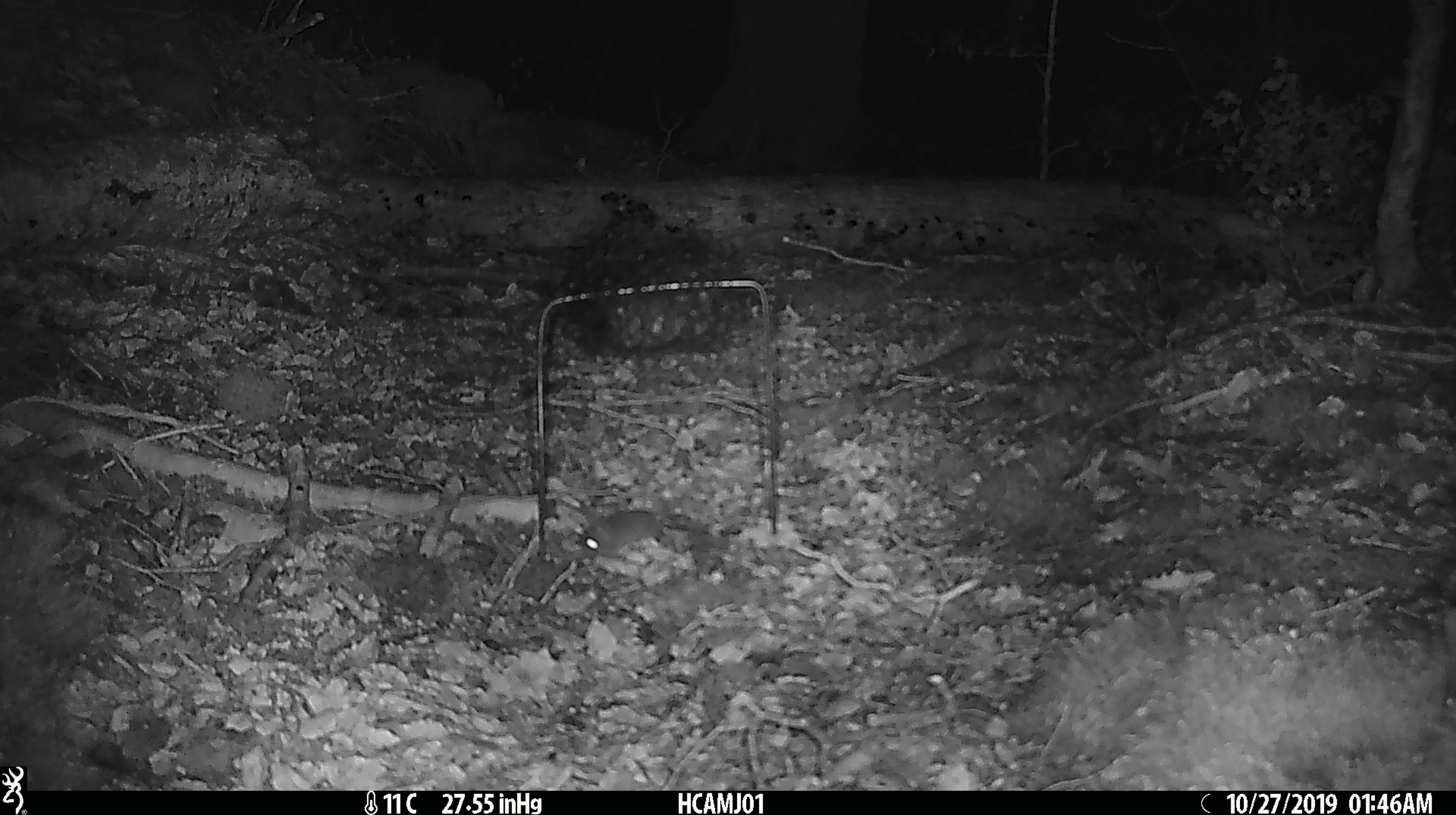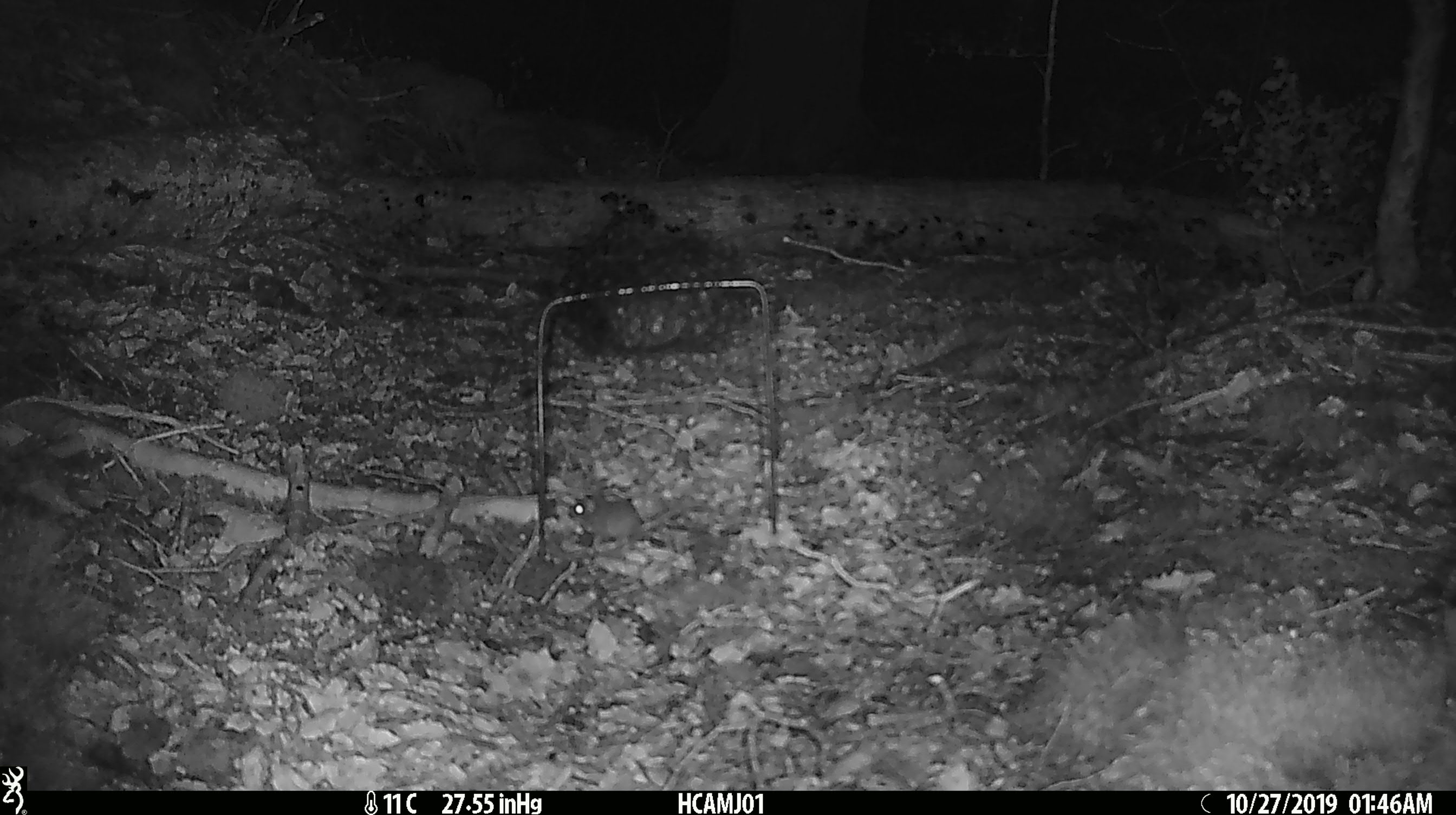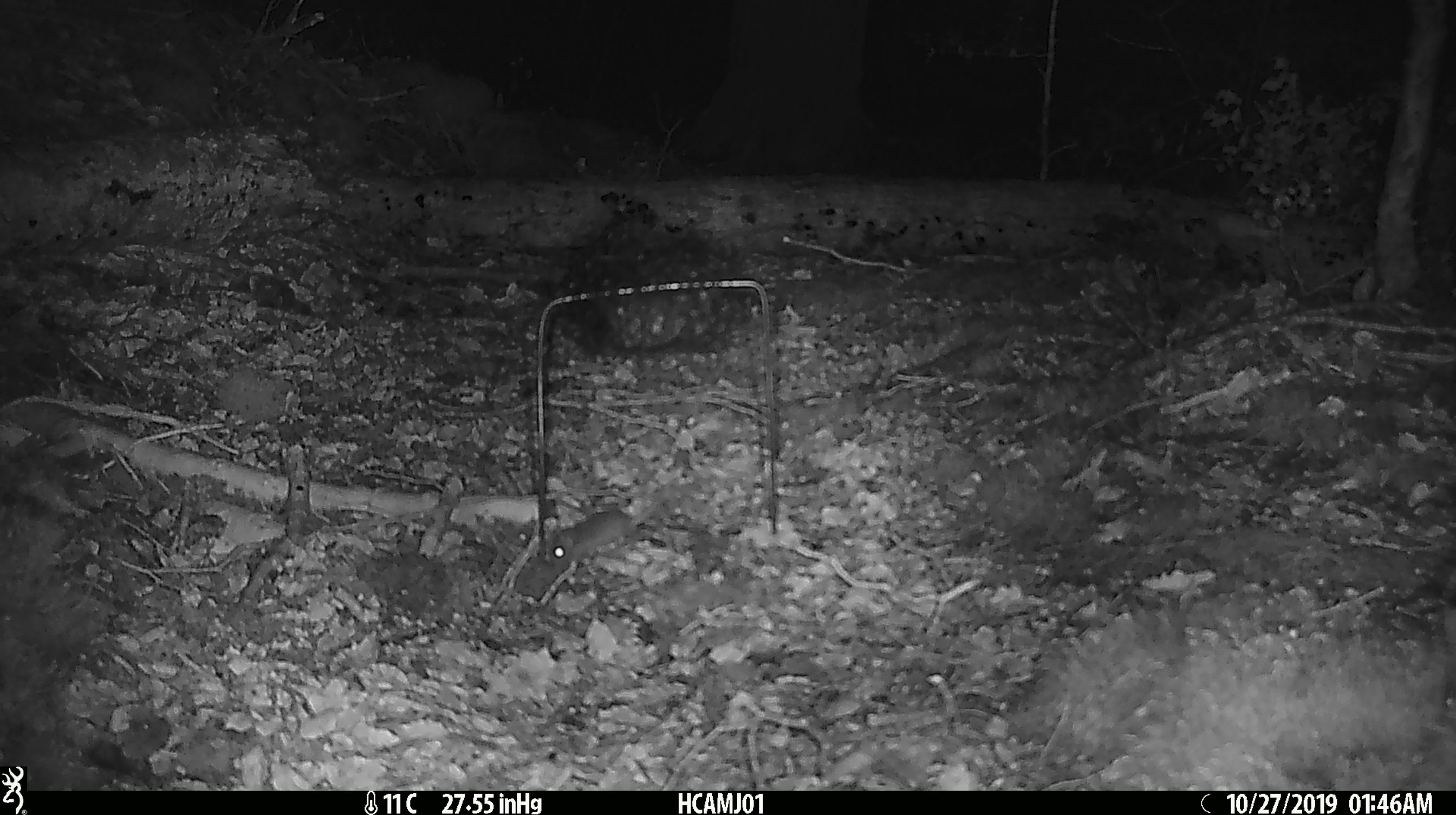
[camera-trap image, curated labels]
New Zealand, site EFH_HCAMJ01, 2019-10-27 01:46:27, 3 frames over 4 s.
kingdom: Animalia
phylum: Chordata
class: Mammalia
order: Rodentia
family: Muridae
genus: Mus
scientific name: Mus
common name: mouse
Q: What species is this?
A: Mouse (Mus).